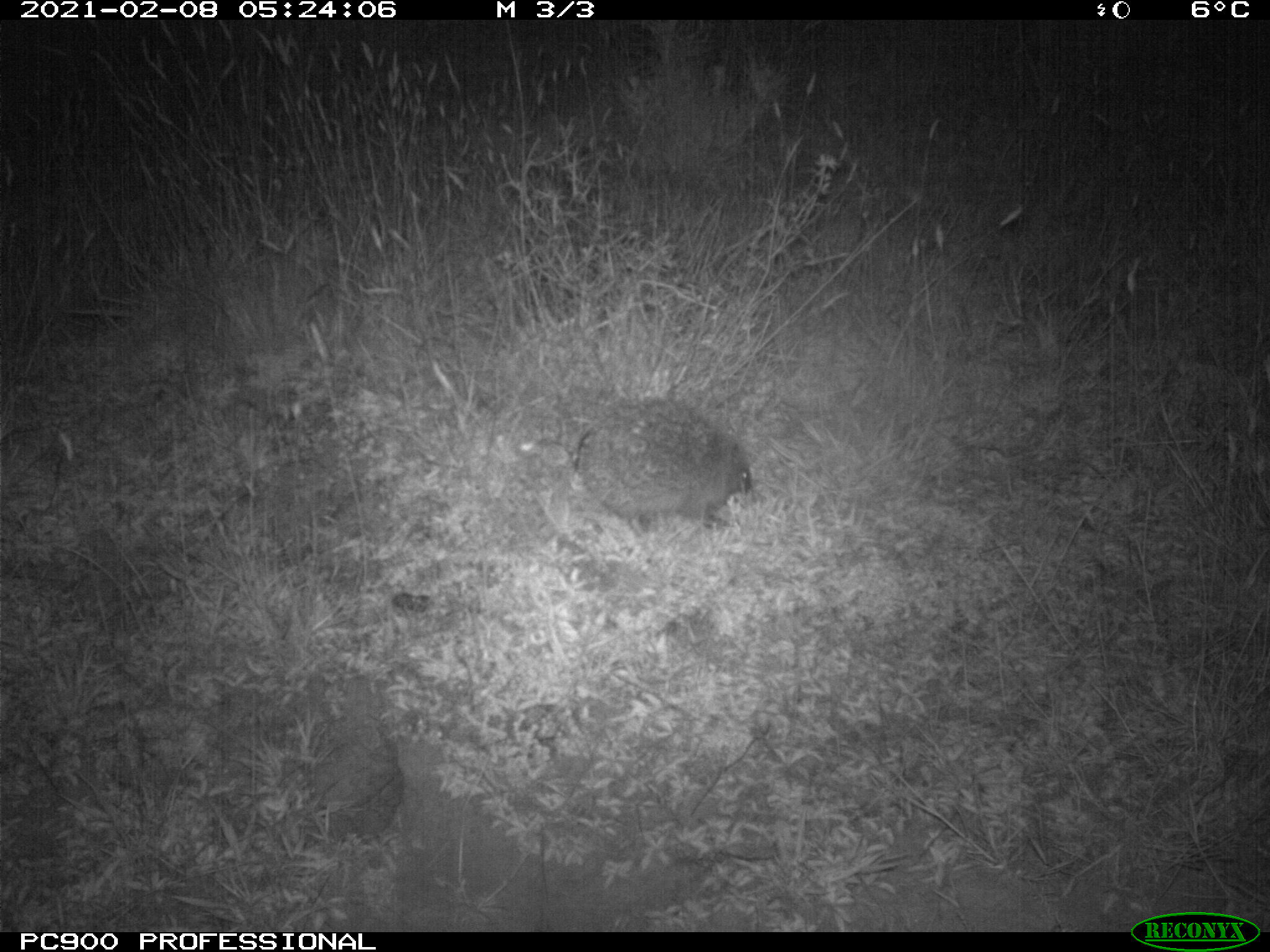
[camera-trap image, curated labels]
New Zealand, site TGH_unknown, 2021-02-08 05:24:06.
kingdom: Animalia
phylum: Chordata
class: Mammalia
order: Eulipotyphla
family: Erinaceidae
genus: Erinaceus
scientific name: Erinaceus europaeus europaeus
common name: european hedgehog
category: hedgehog